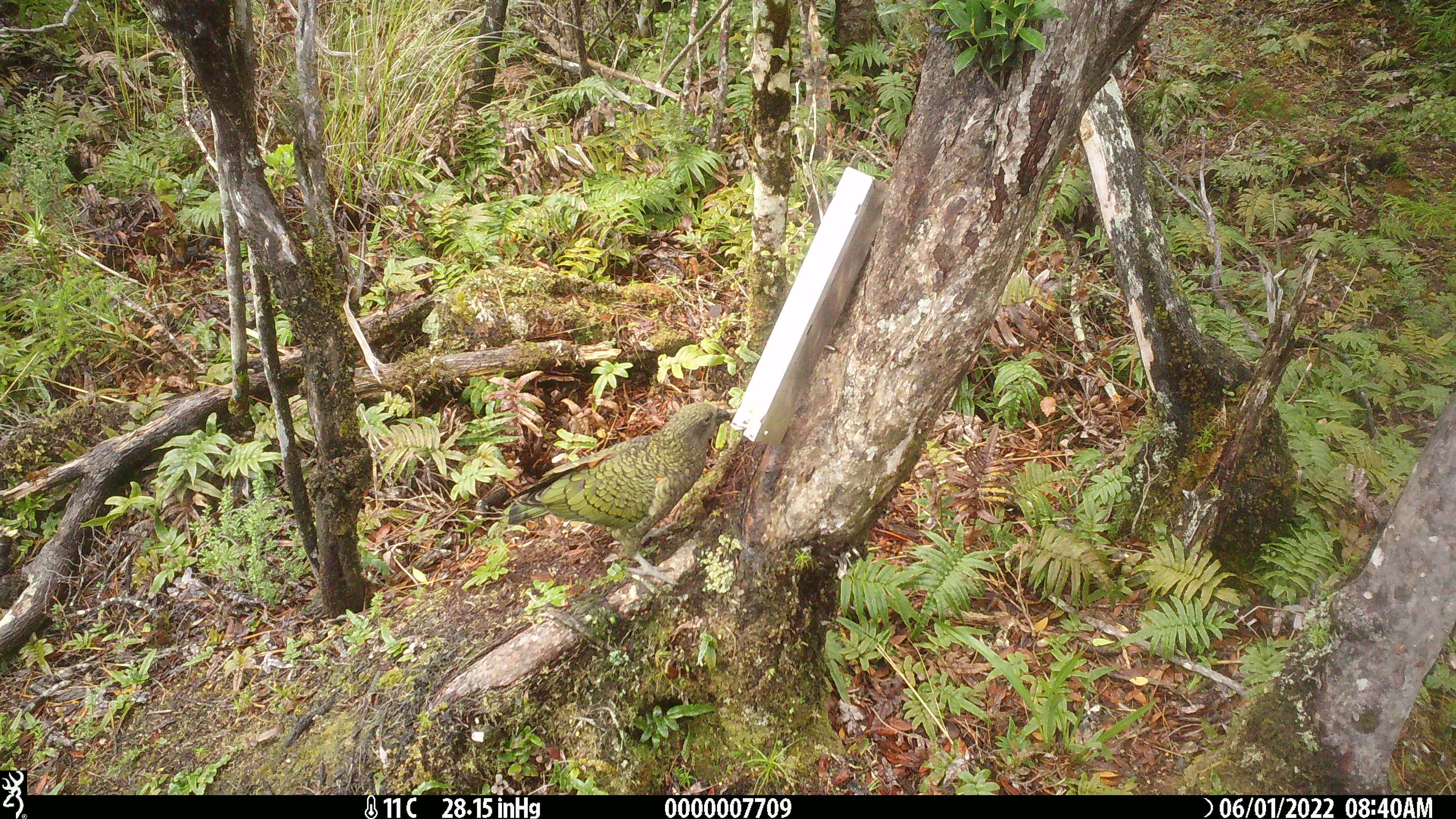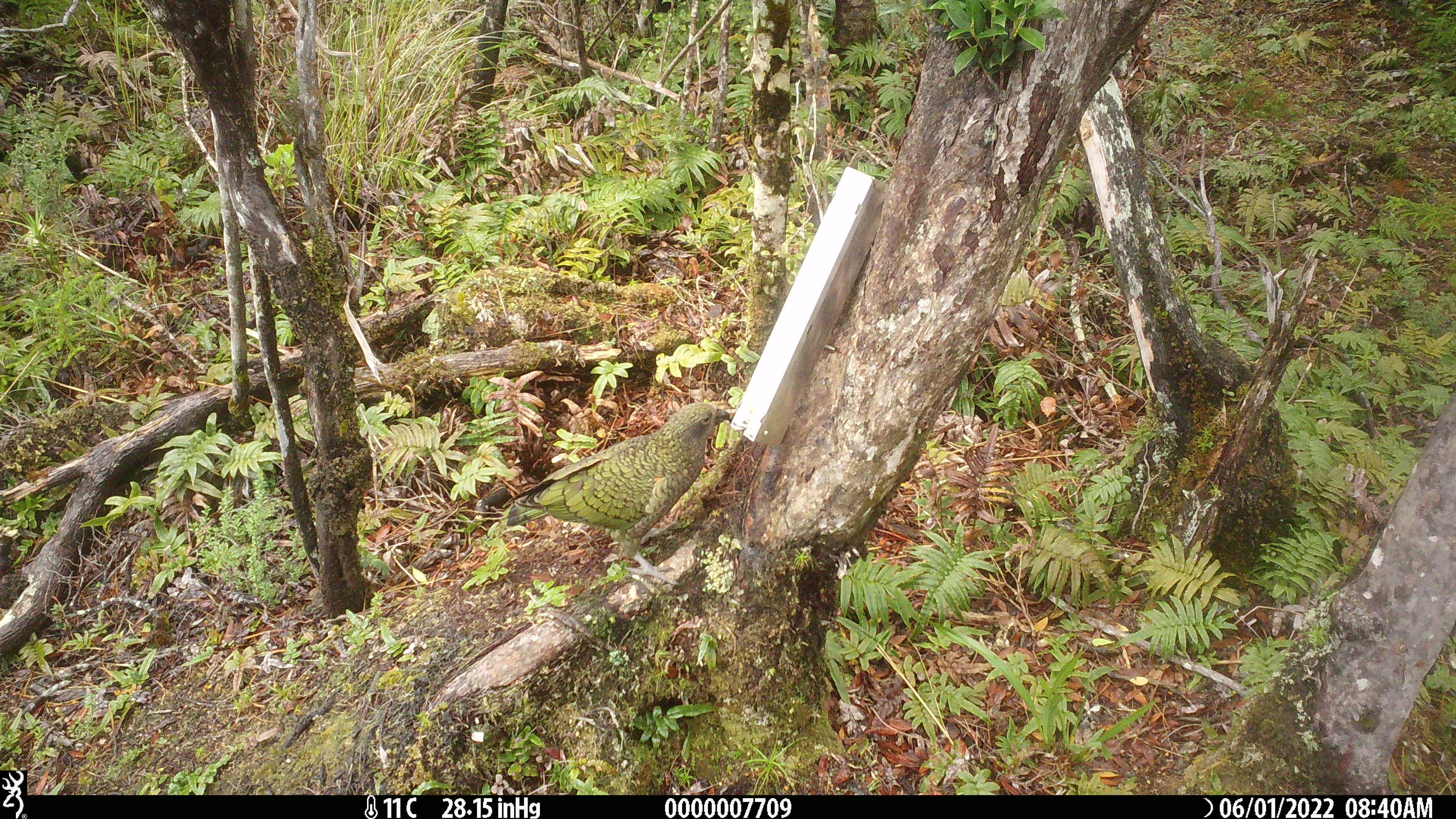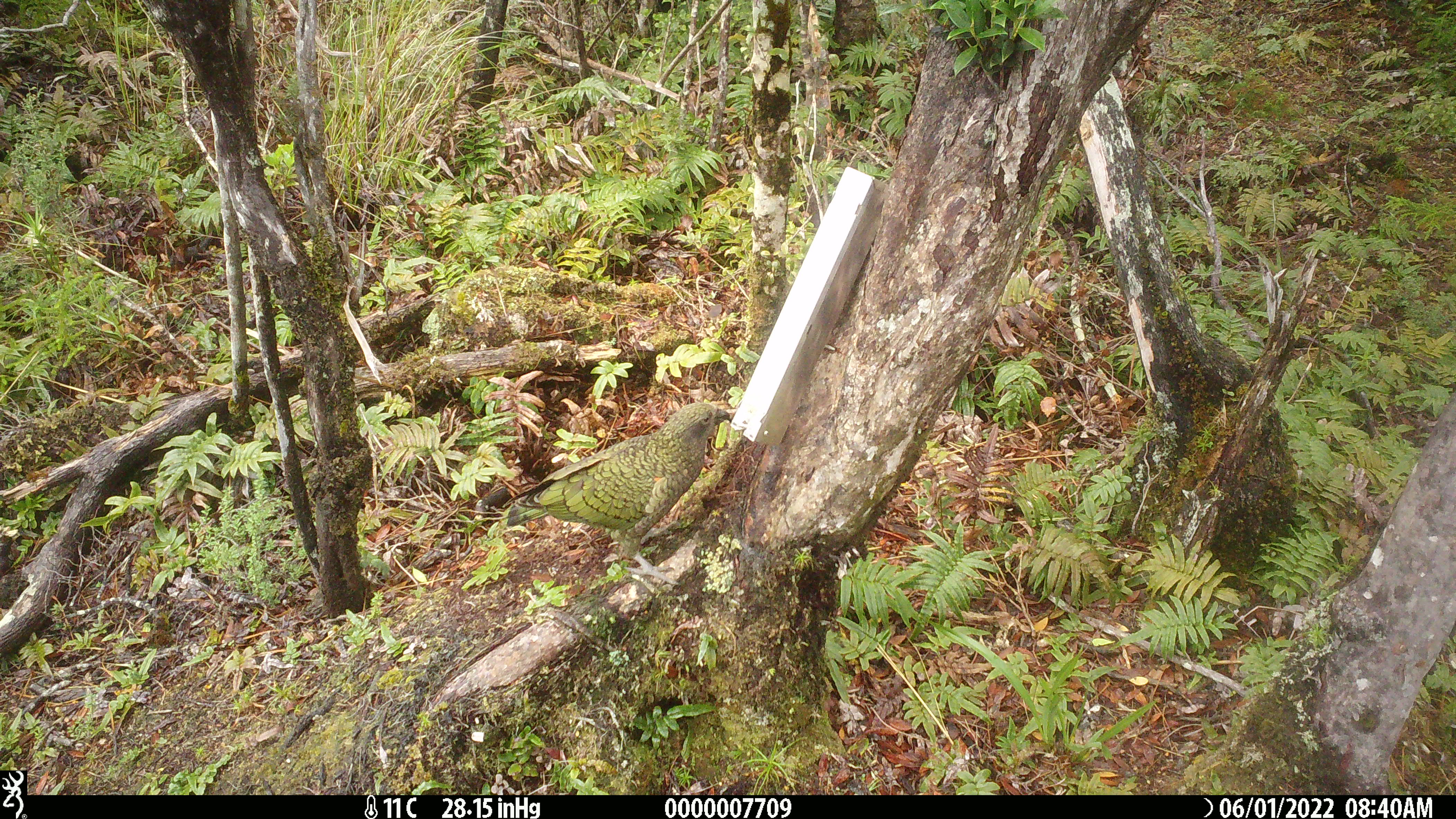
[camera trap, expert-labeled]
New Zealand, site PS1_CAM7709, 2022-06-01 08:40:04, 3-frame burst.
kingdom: Animalia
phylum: Chordata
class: Aves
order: Psittaciformes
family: Strigopidae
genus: Nestor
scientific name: Nestor notabilis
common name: kea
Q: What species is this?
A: Kea (Nestor notabilis).